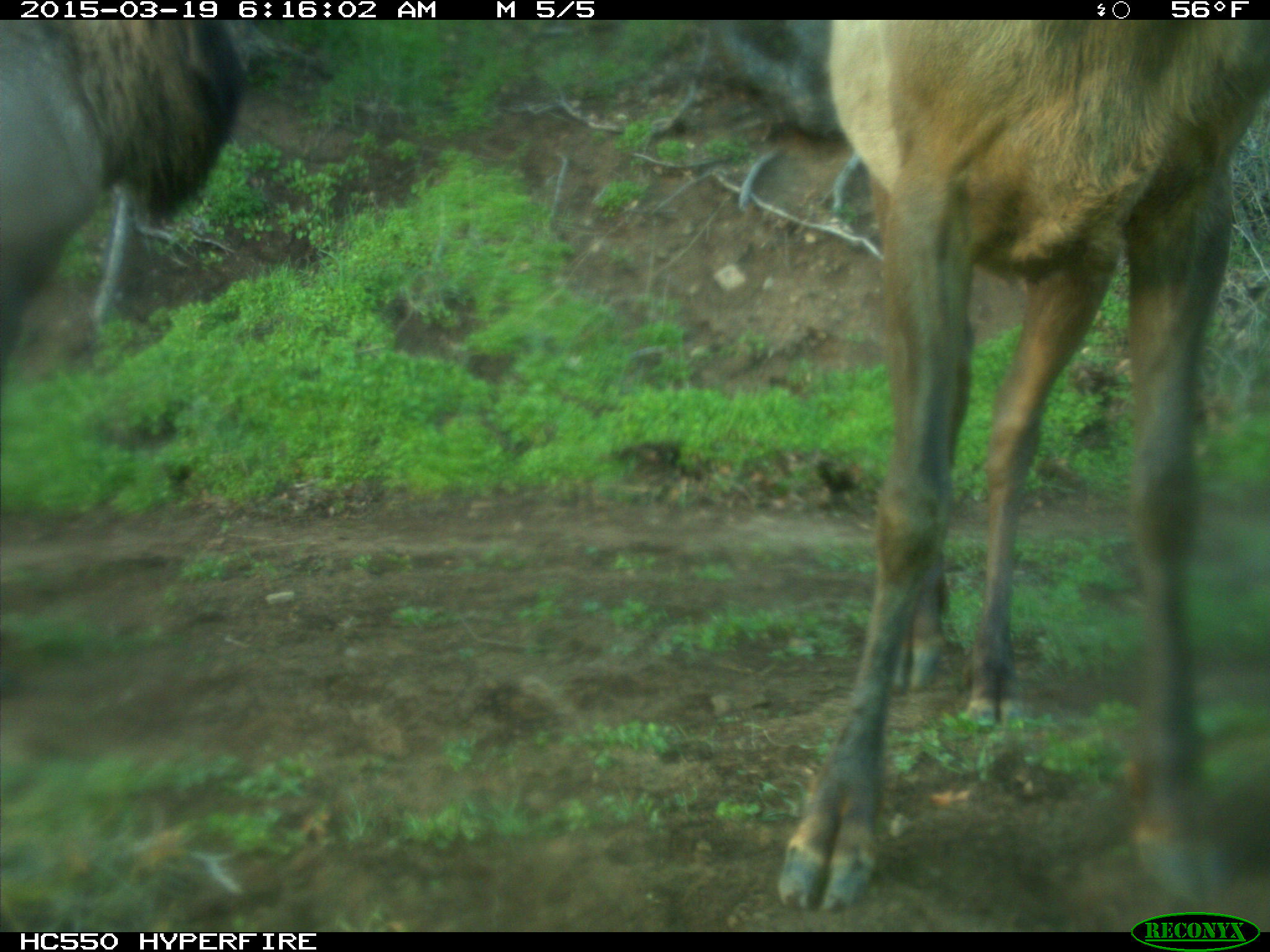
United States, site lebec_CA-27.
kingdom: Animalia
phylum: Chordata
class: Mammalia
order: Artiodactyla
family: Cervidae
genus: Cervus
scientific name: Cervus canadensis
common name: elk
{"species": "Cervus canadensis (elk)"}